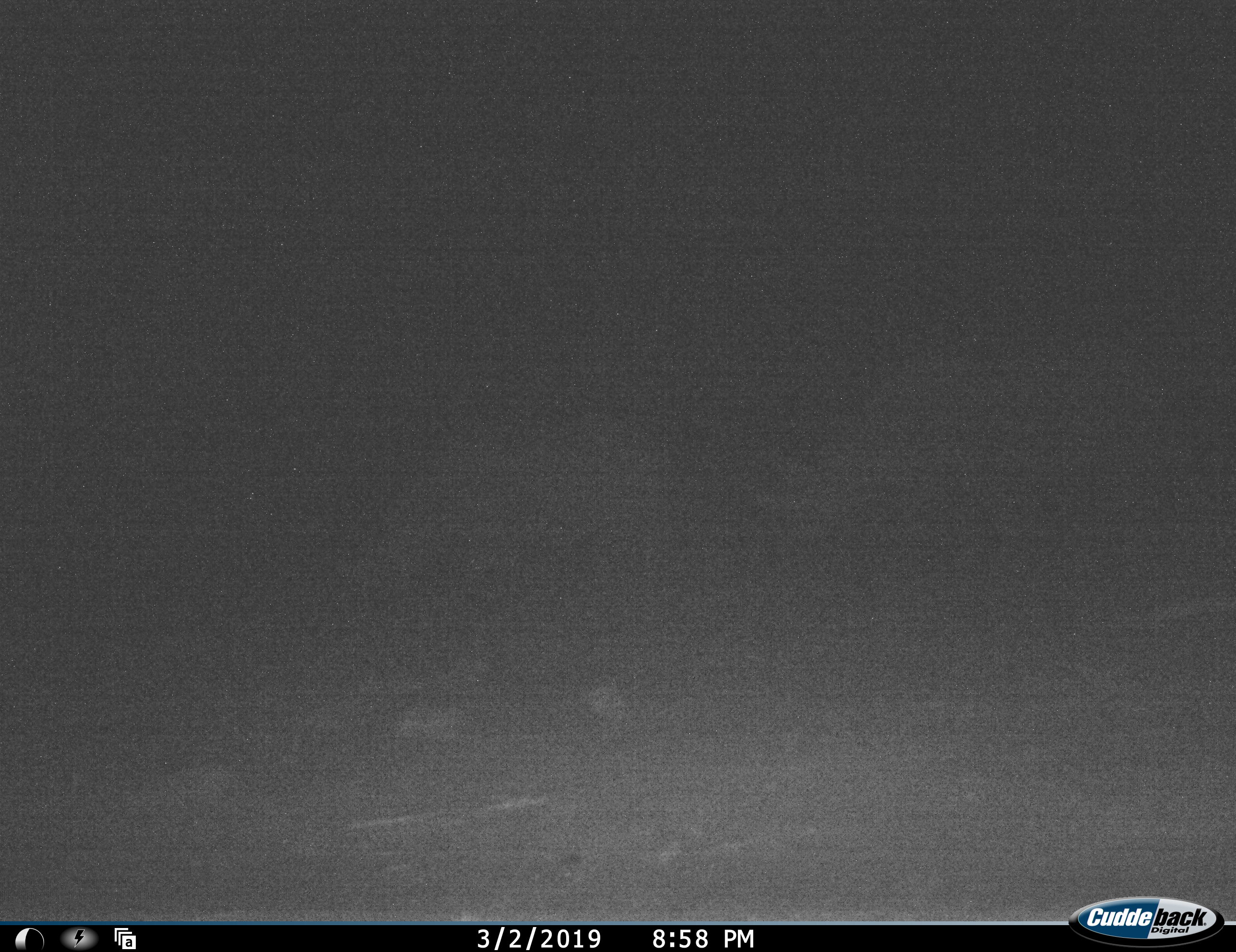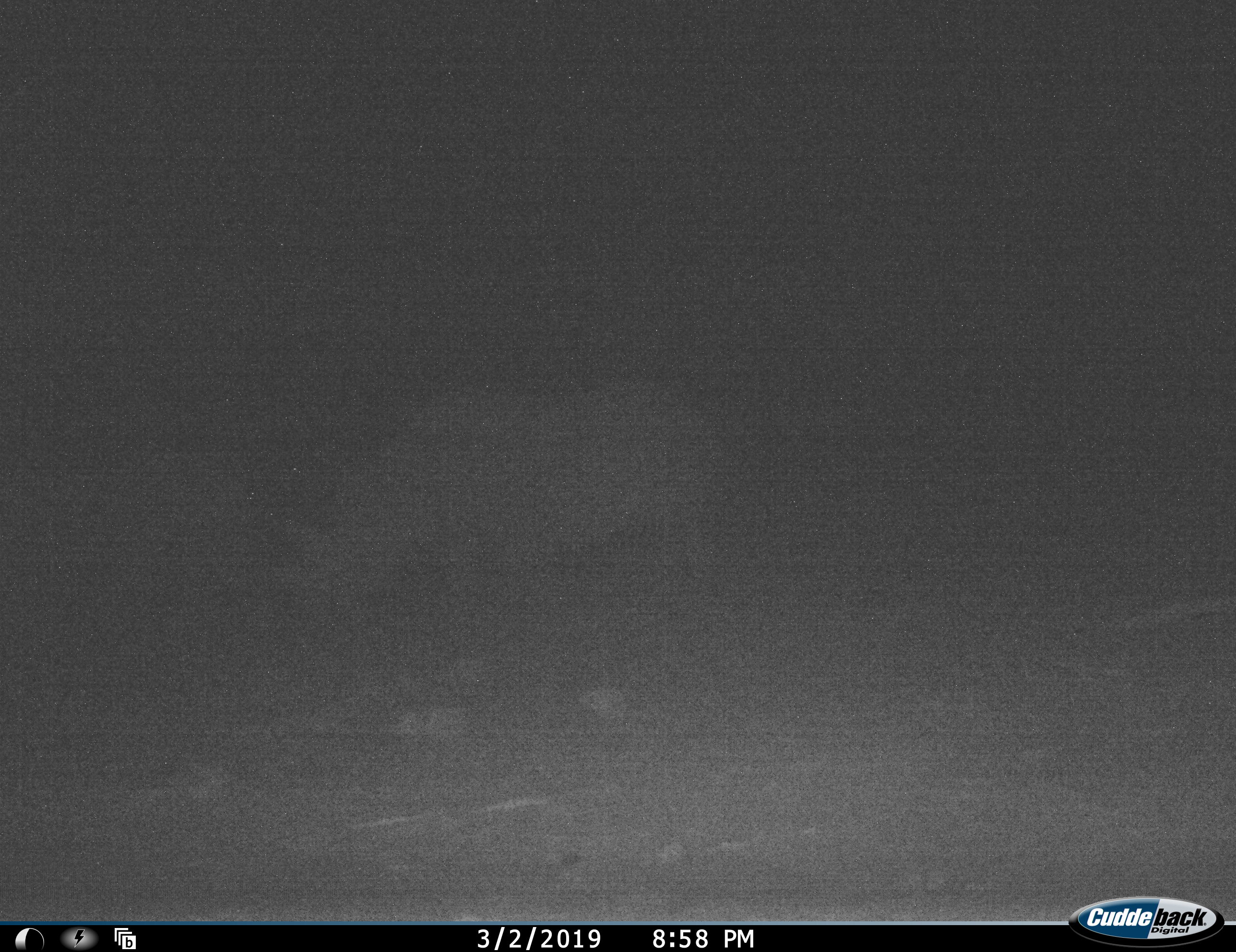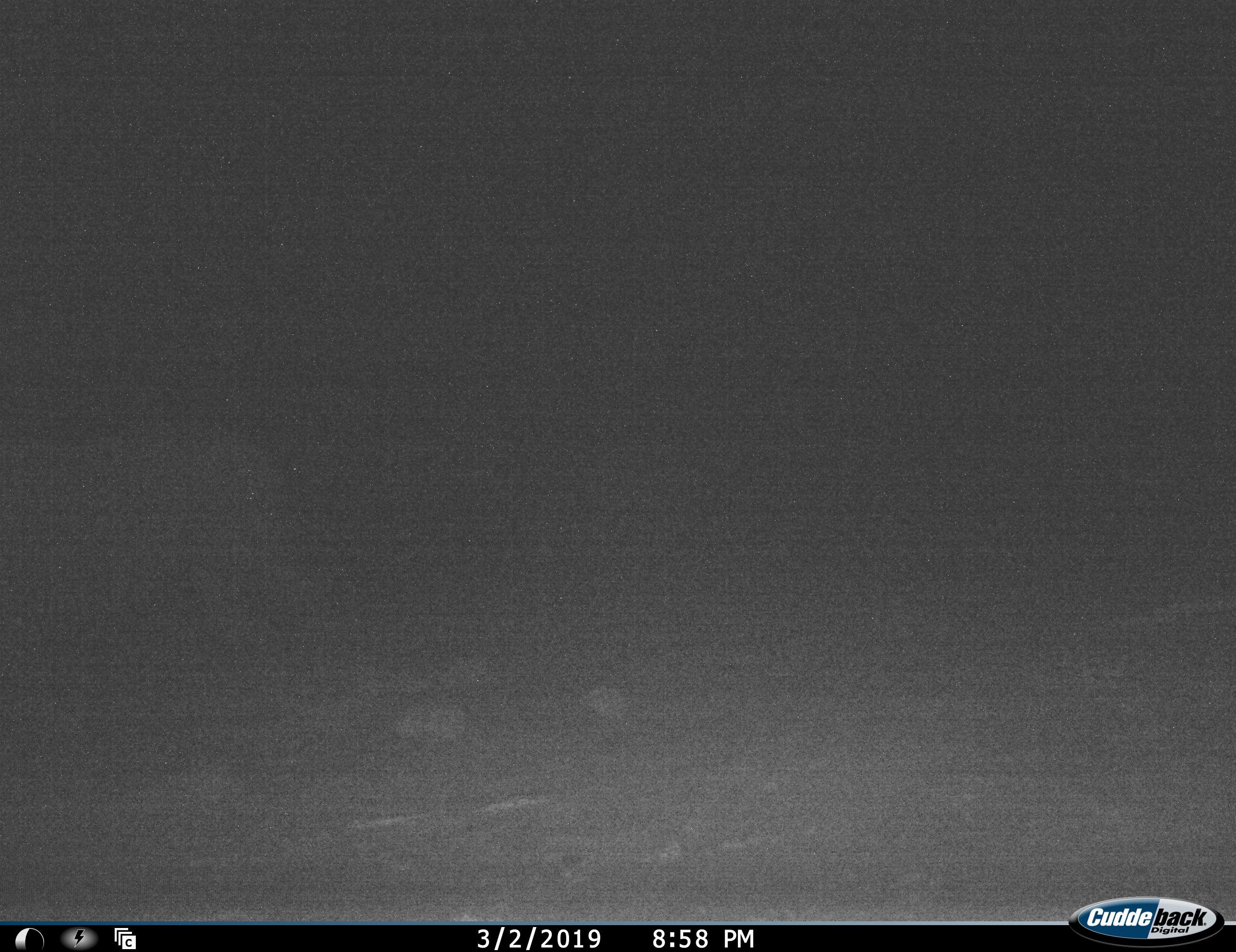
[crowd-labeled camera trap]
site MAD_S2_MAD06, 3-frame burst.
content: unidentified animal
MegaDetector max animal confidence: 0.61